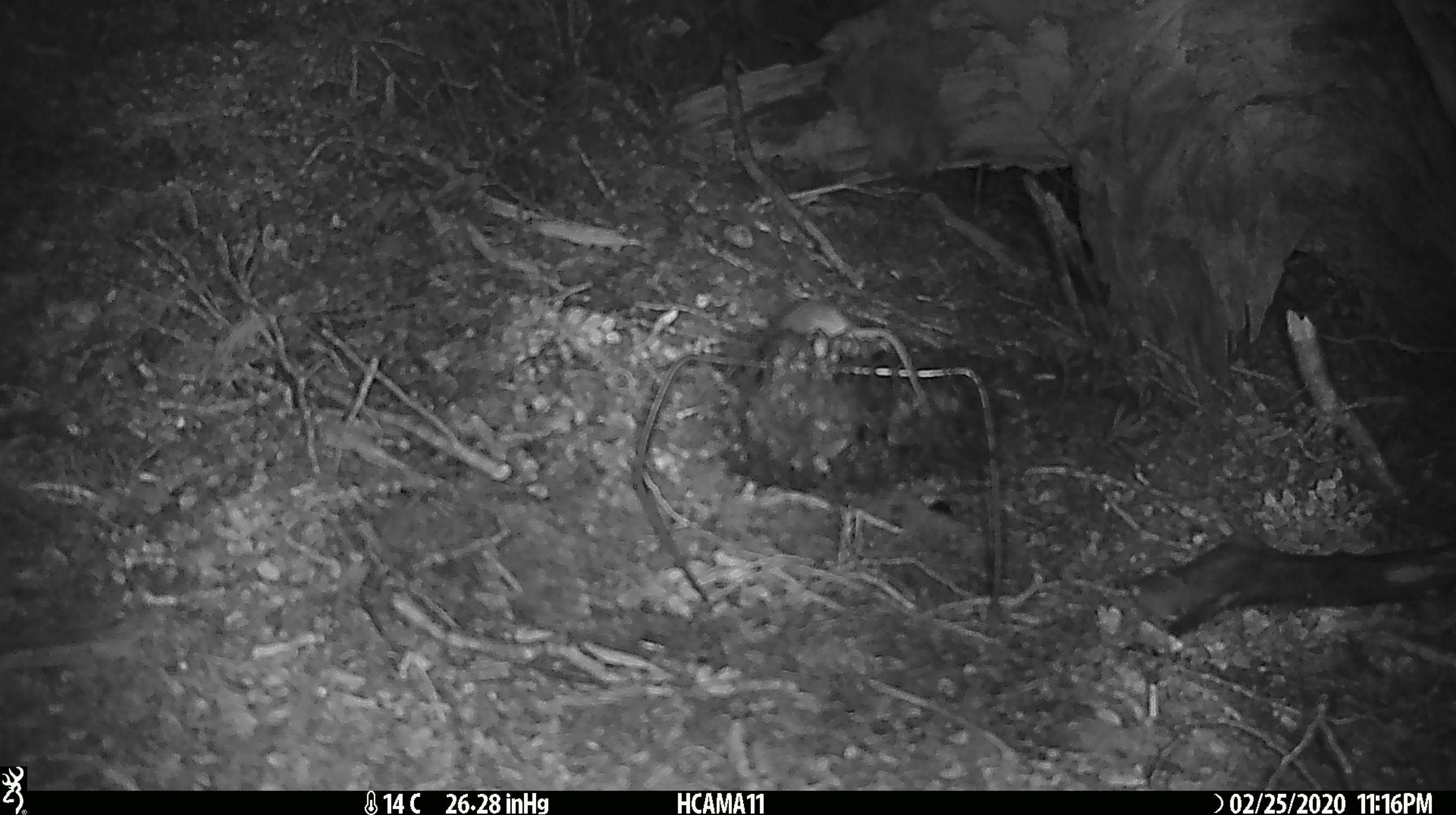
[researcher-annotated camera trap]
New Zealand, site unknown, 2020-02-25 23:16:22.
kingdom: Animalia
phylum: Chordata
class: Mammalia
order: Rodentia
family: Muridae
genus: Mus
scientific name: Mus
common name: mouse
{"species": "mouse (Mus)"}